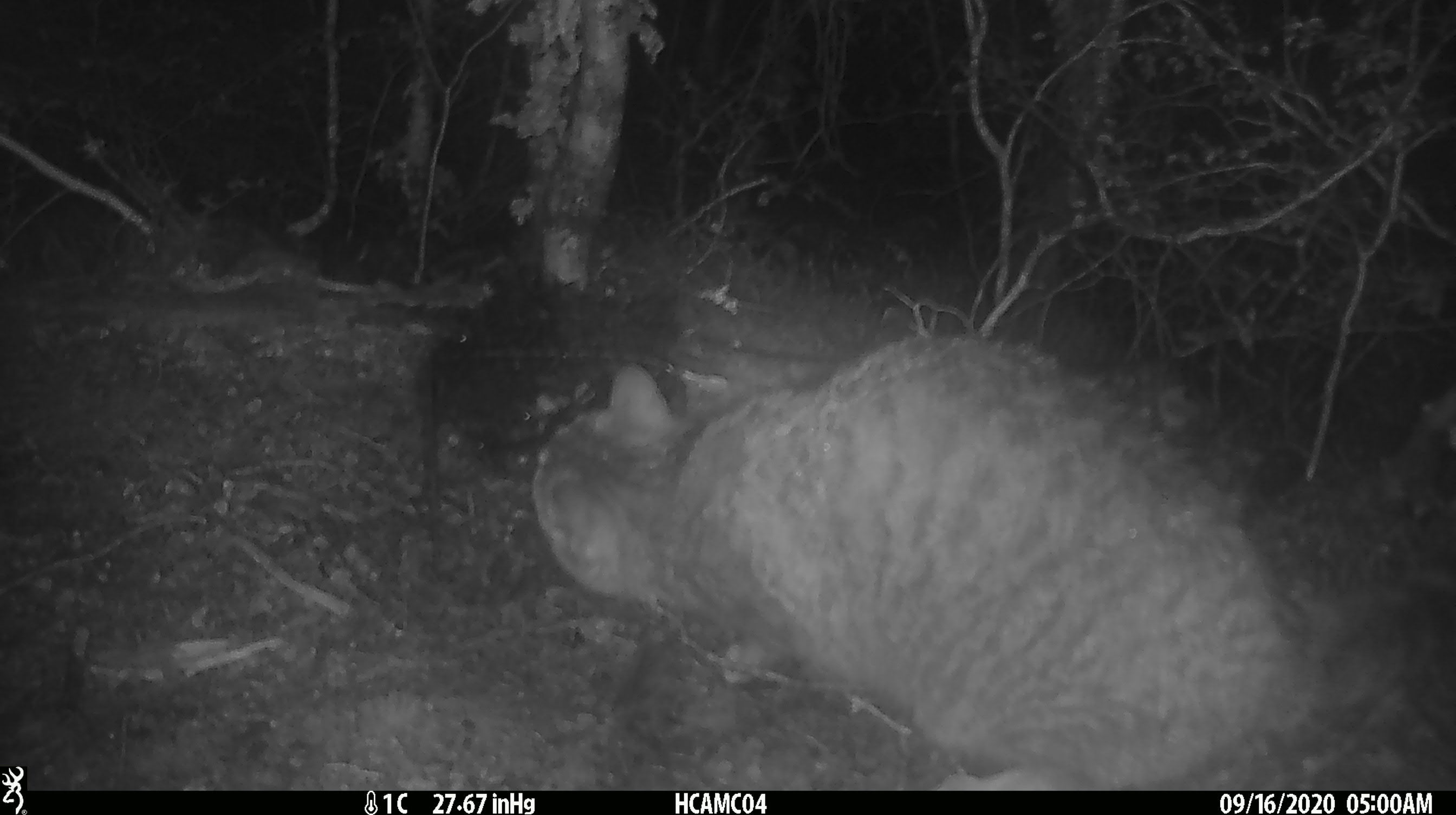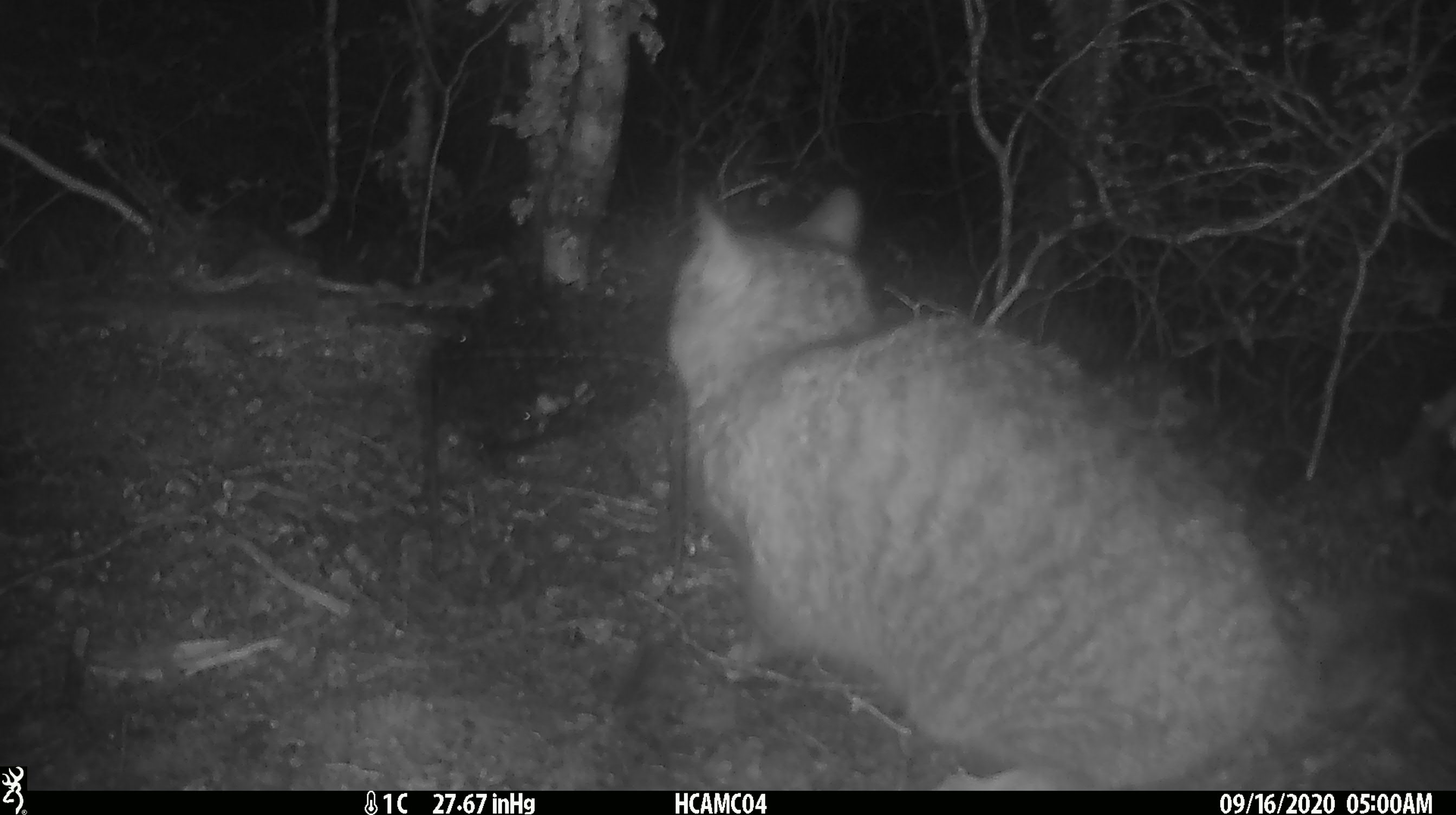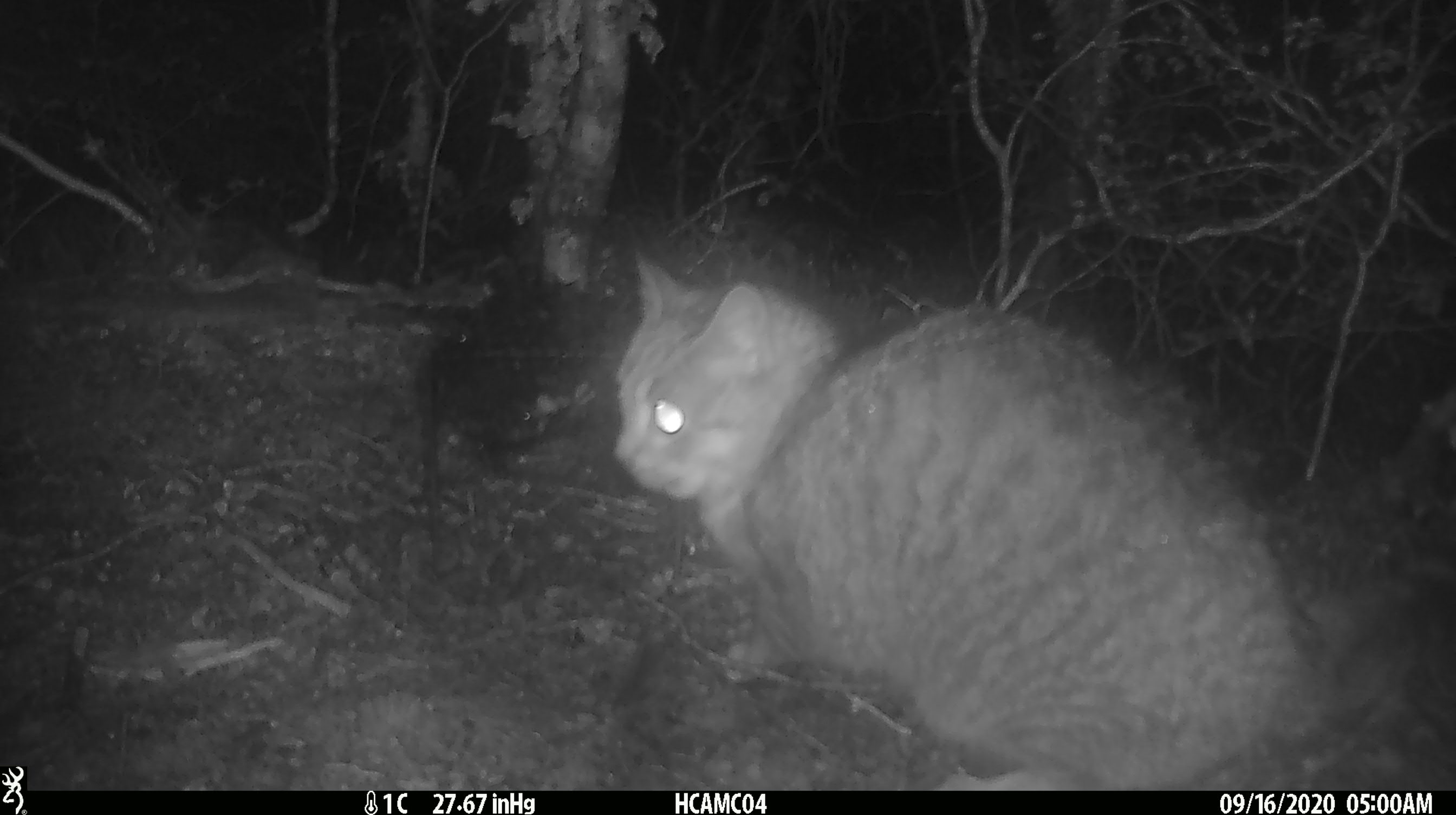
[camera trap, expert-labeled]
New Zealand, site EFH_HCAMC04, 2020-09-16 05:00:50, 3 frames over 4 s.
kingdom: Animalia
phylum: Chordata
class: Mammalia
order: Carnivora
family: Felidae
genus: Felis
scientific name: Felis catus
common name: domestic cat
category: cat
Cat (domestic cat) (Felis catus).